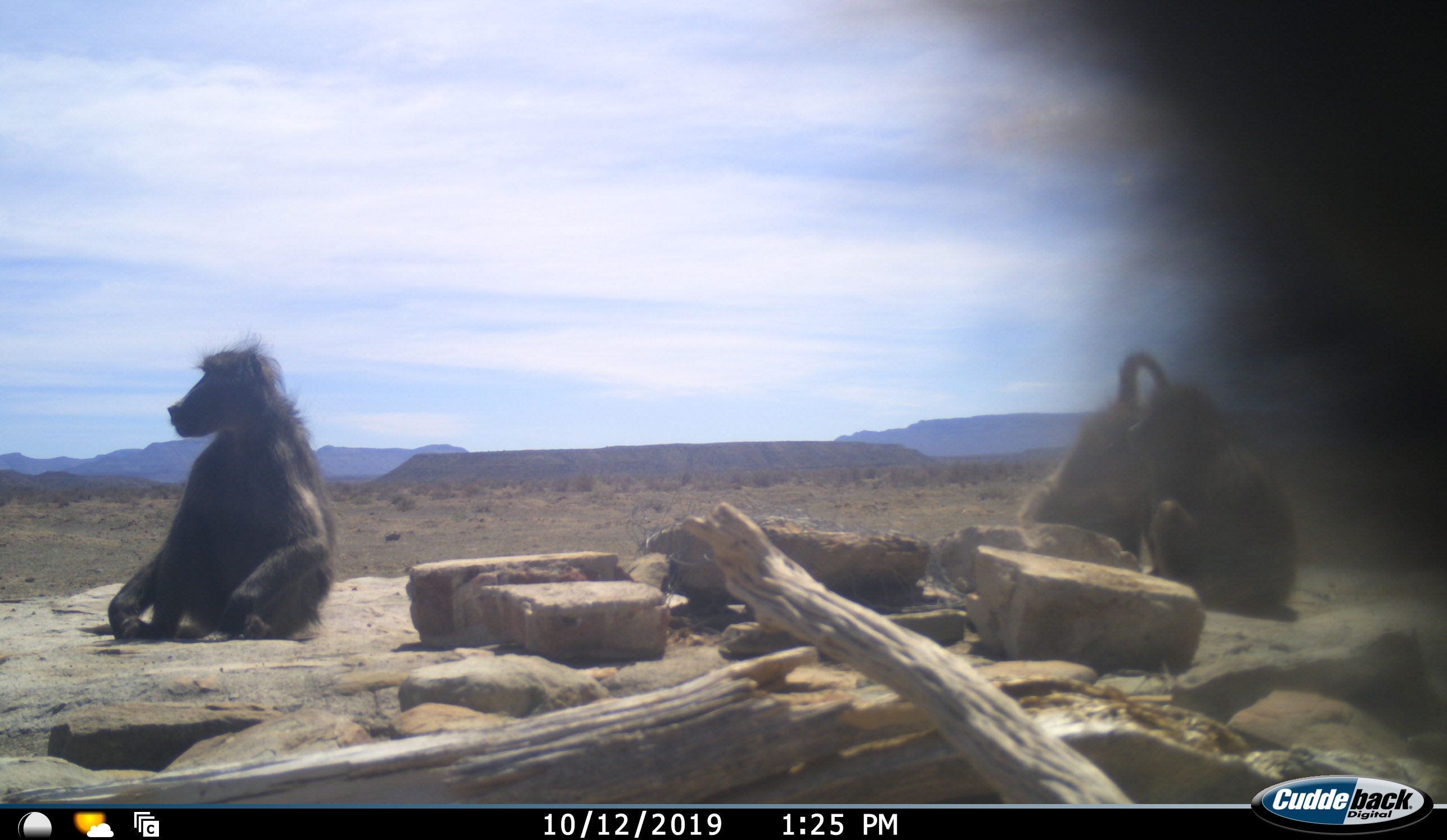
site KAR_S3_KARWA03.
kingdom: Animalia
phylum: Chordata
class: Mammalia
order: Primates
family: Cercopithecidae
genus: Papio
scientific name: Papio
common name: baboon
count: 4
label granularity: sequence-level